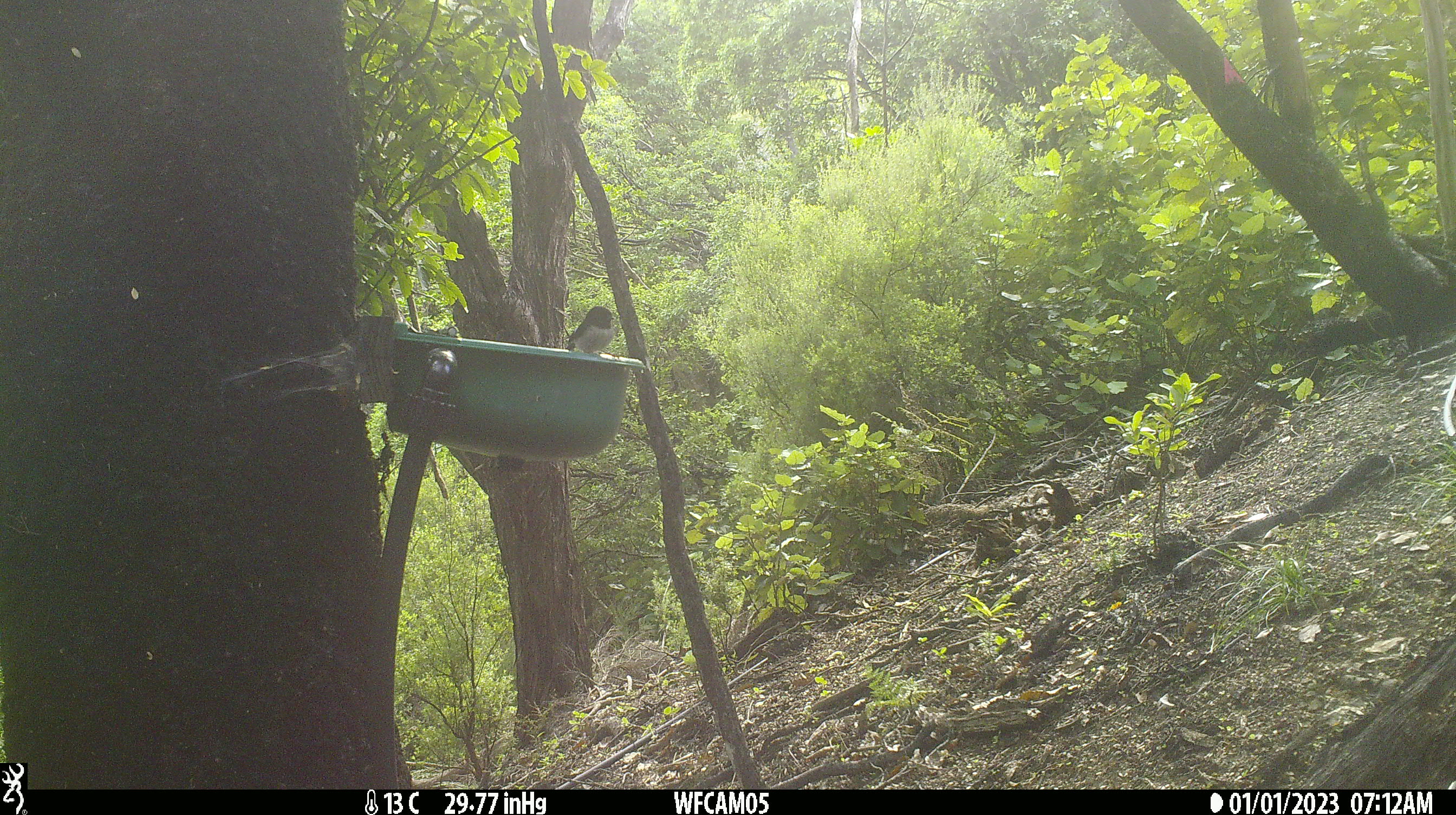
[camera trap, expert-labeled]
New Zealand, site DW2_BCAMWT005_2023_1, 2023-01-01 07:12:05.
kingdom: Animalia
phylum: Chordata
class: Aves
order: Passeriformes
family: Petroicidae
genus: Petroica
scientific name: Petroica macrocephala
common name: tomtit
Tomtit (Petroica macrocephala).